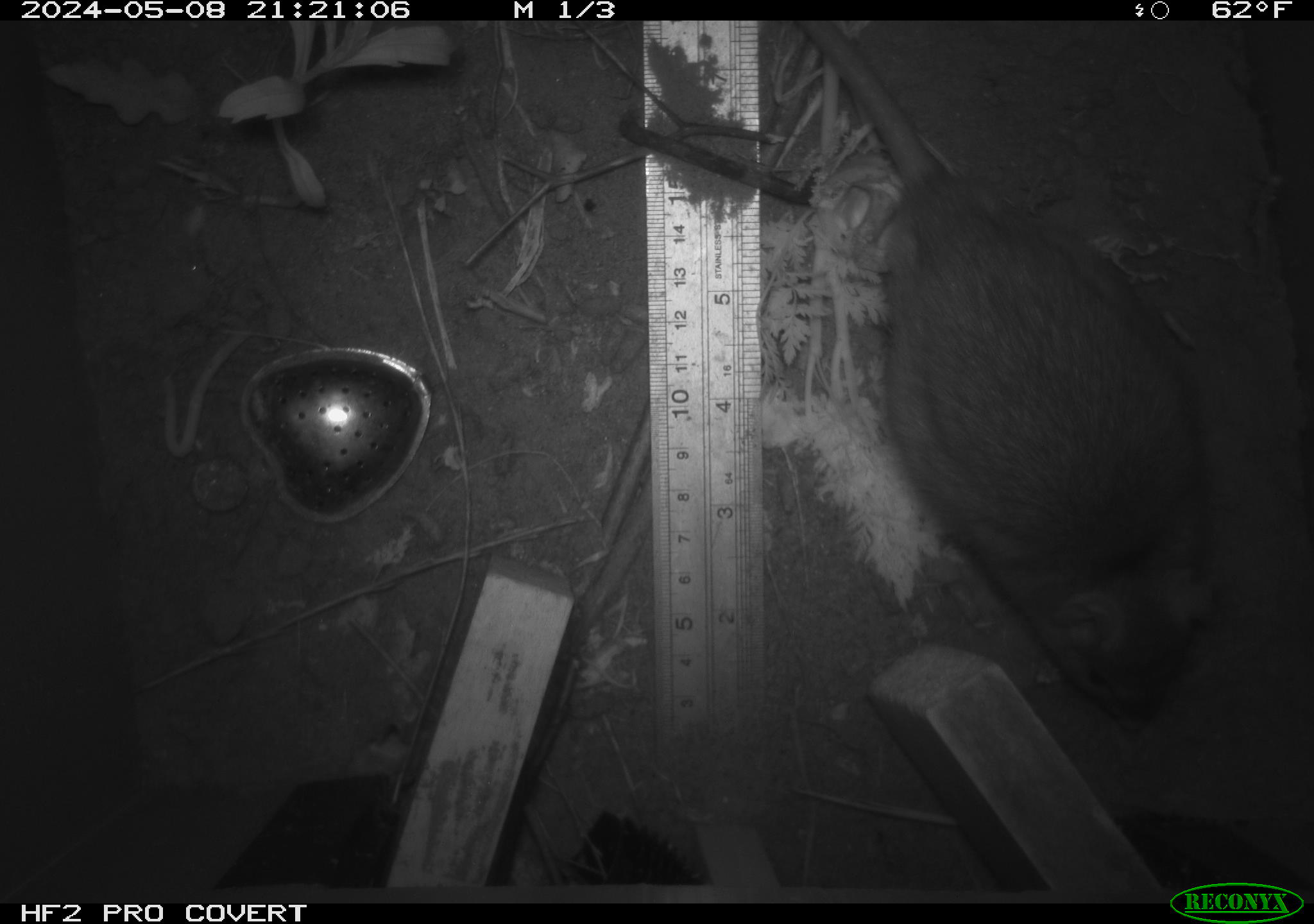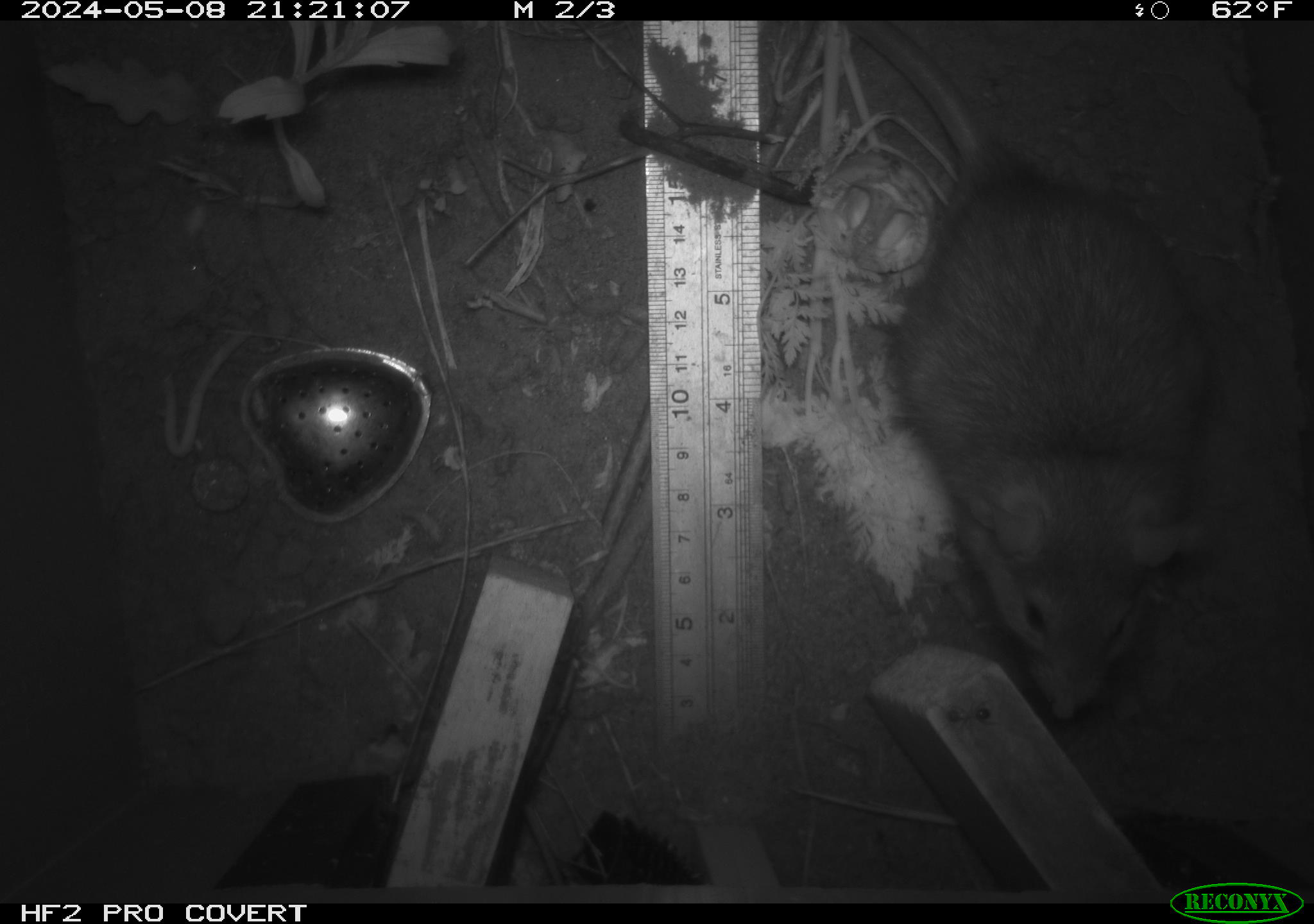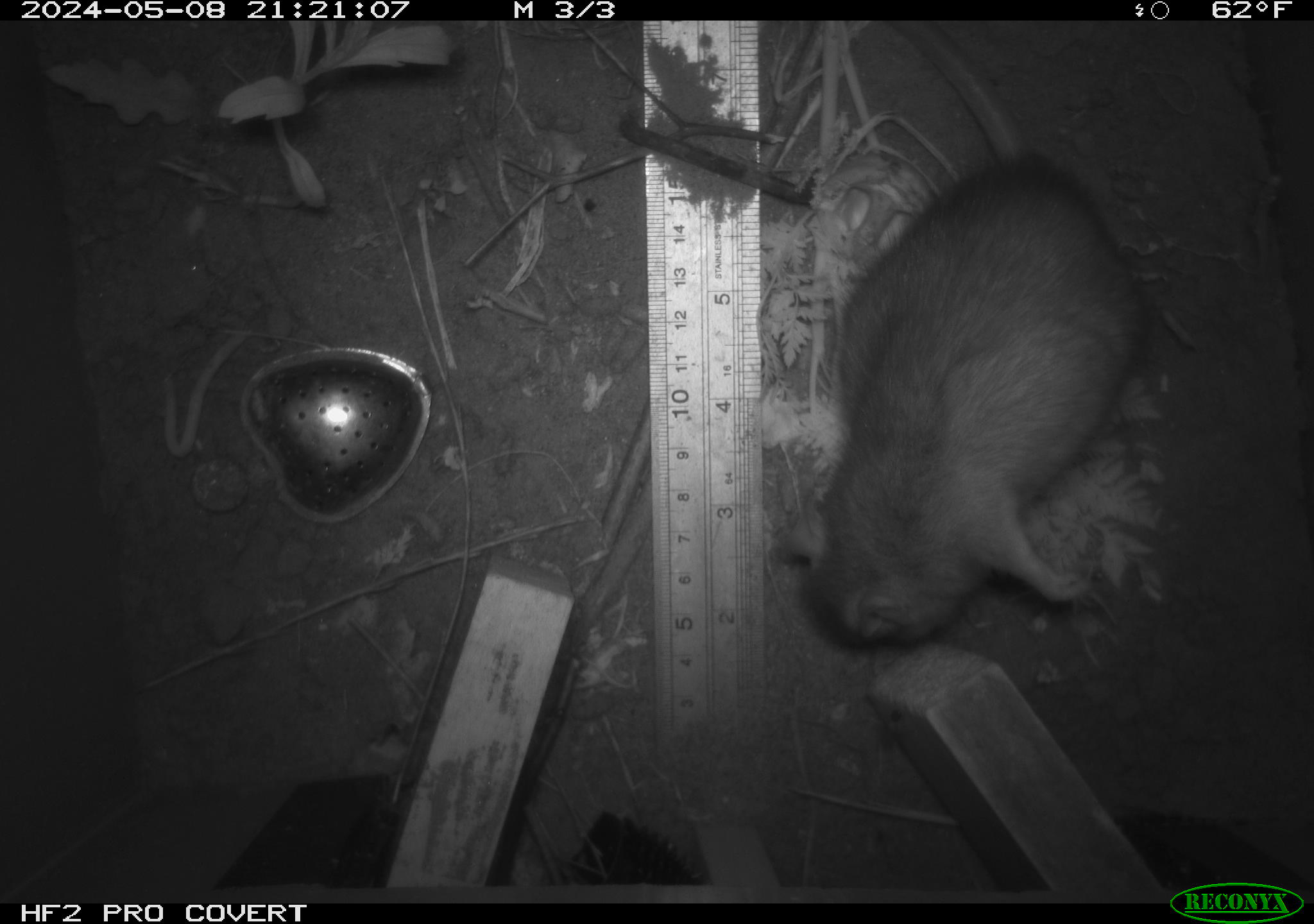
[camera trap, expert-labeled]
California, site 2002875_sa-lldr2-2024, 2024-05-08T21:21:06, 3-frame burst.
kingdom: Animalia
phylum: Chordata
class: Mammalia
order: Rodentia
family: Muridae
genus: Rattus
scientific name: Rattus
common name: rat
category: rattus species